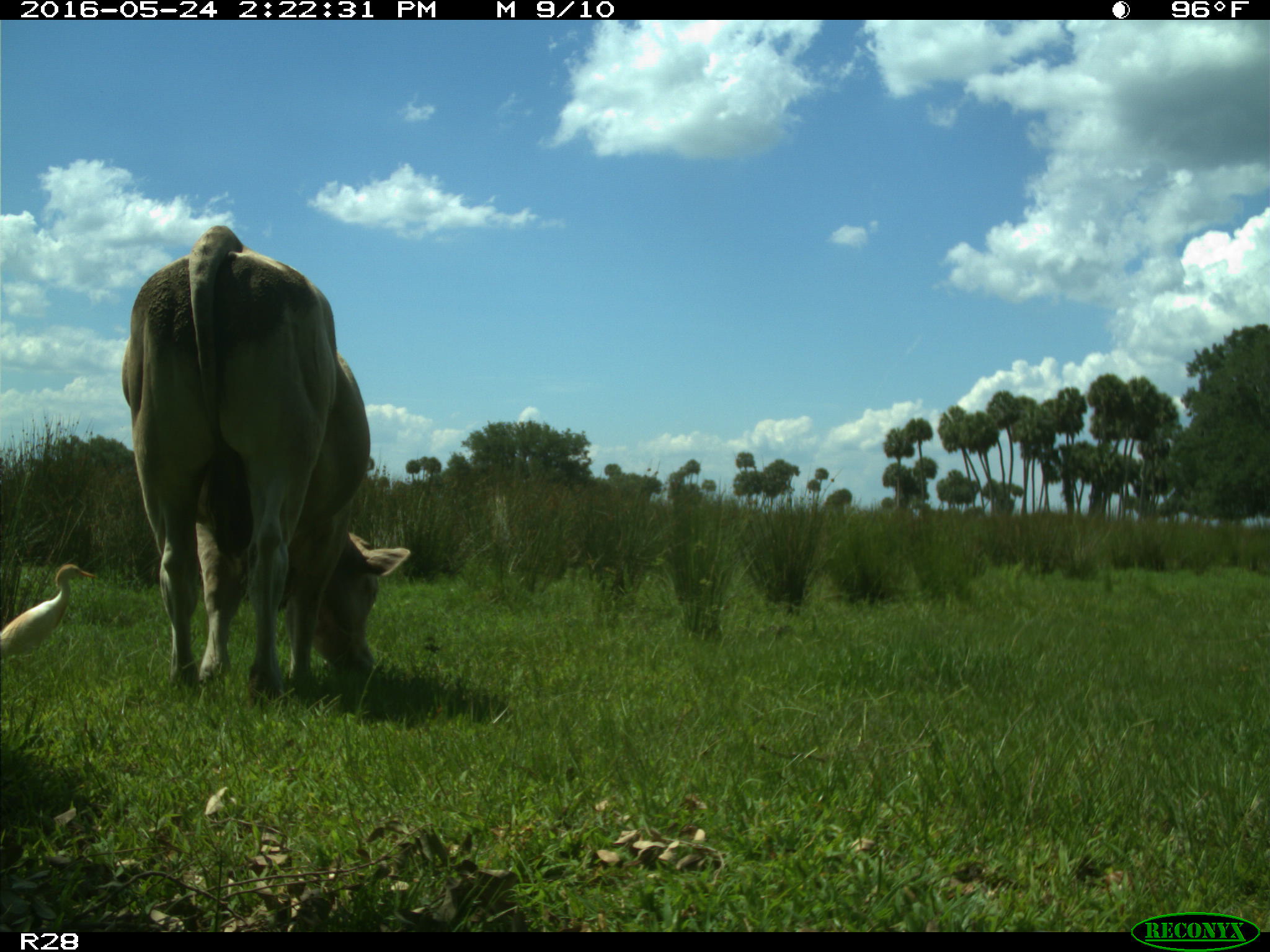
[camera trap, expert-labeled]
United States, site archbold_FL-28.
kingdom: Animalia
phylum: Chordata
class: Mammalia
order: Artiodactyla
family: Bovidae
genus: Bos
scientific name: Bos taurus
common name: domestic cow